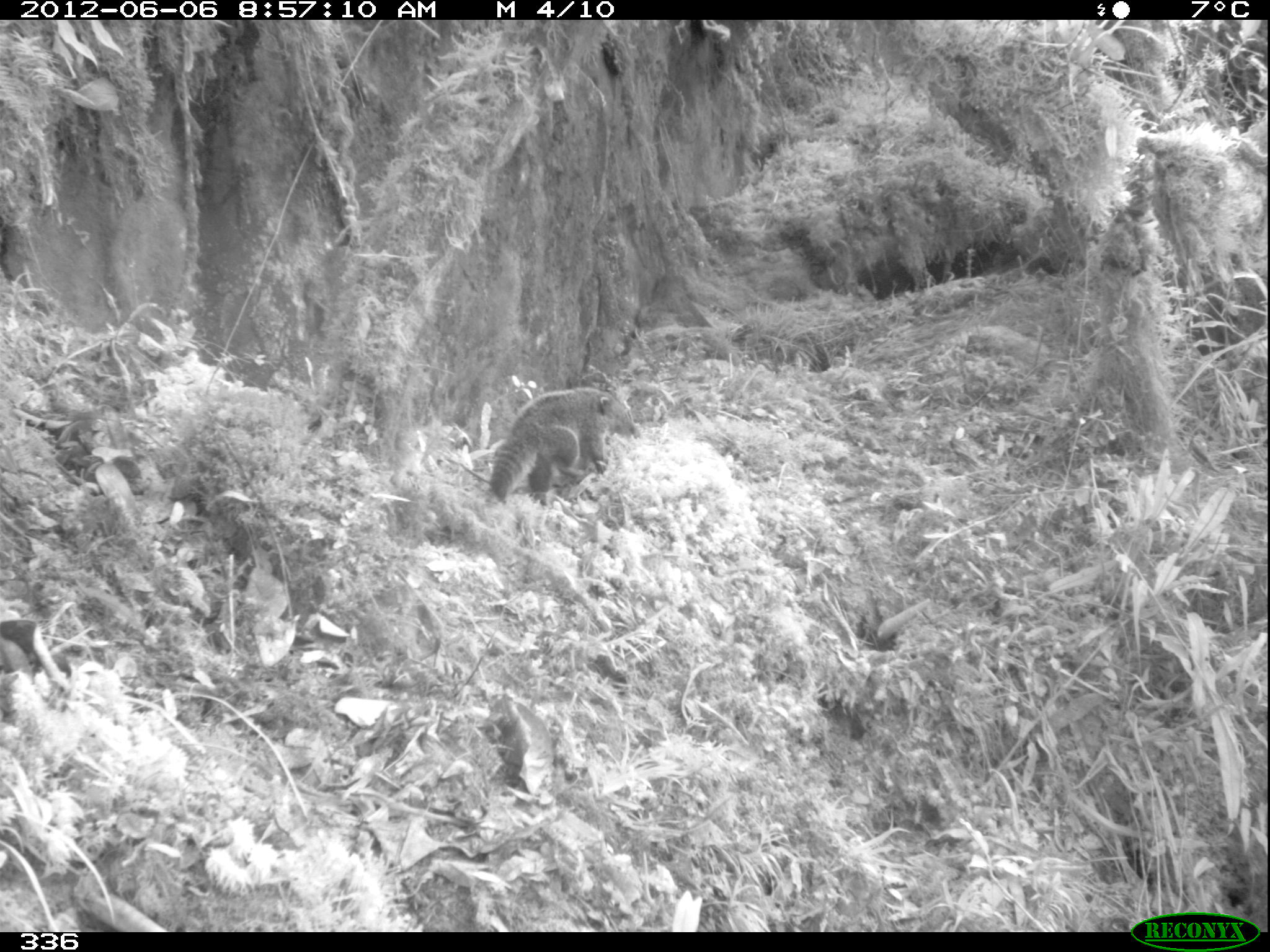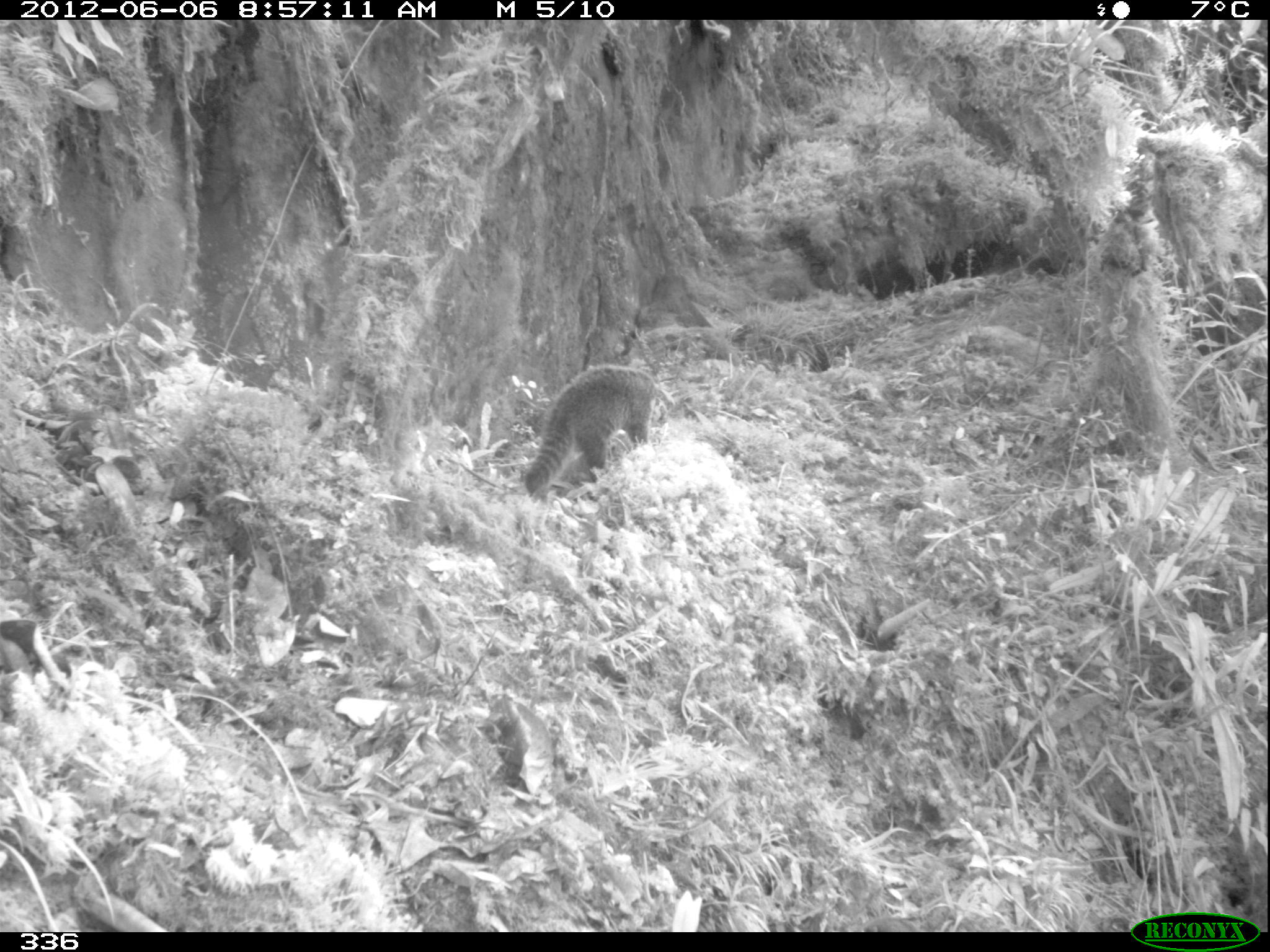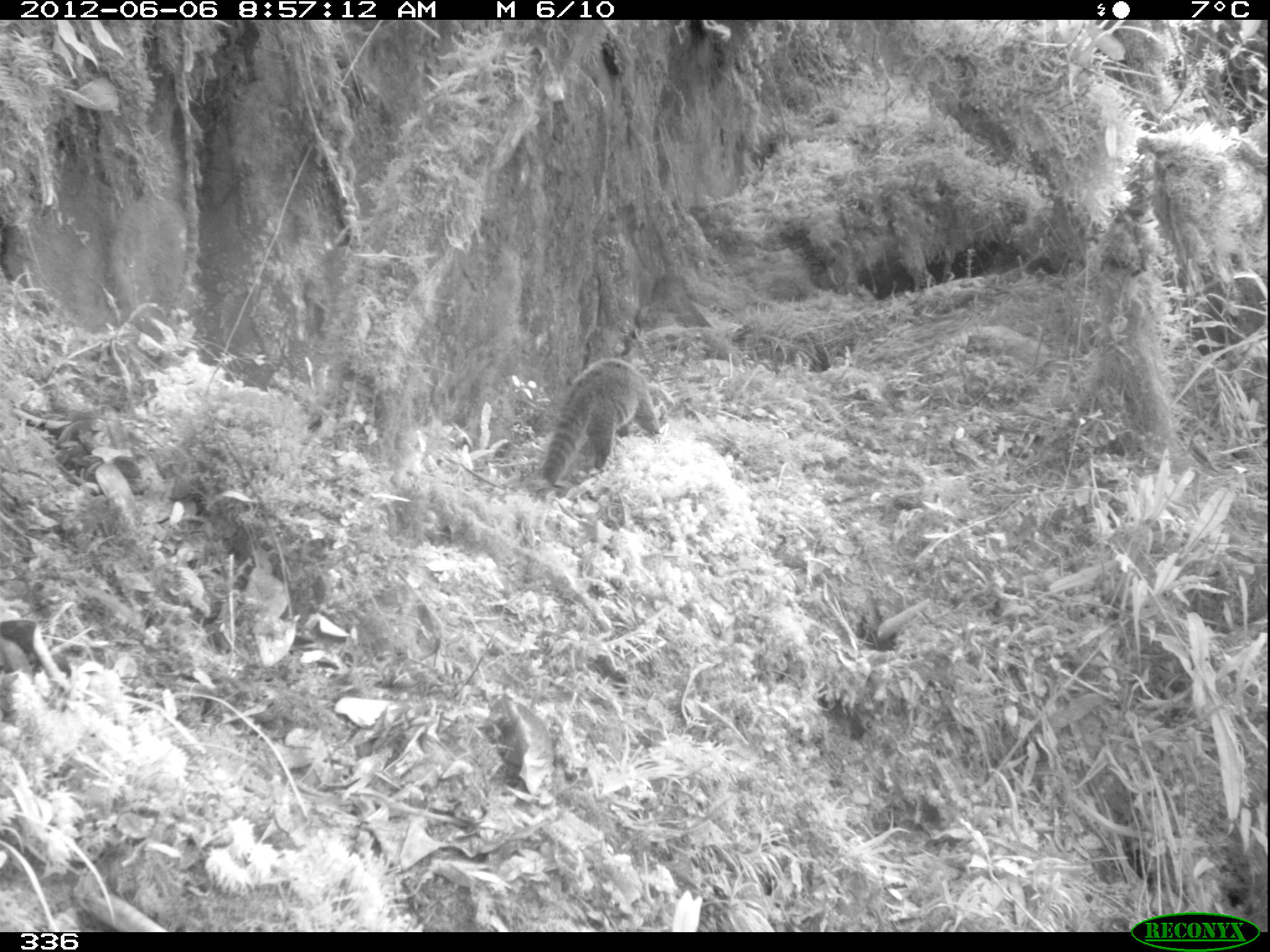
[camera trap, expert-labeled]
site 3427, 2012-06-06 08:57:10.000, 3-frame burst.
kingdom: Animalia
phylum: Chordata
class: Mammalia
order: Carnivora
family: Procyonidae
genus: Nasua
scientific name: Nasua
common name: coatis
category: unknown coati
Unknown coati (coatis) (Nasua).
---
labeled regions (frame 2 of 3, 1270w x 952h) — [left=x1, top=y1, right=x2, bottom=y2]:
unknown coati: [left=523, top=366, right=657, bottom=496]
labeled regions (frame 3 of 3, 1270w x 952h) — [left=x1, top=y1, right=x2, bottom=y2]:
unknown coati: [left=541, top=358, right=661, bottom=487]